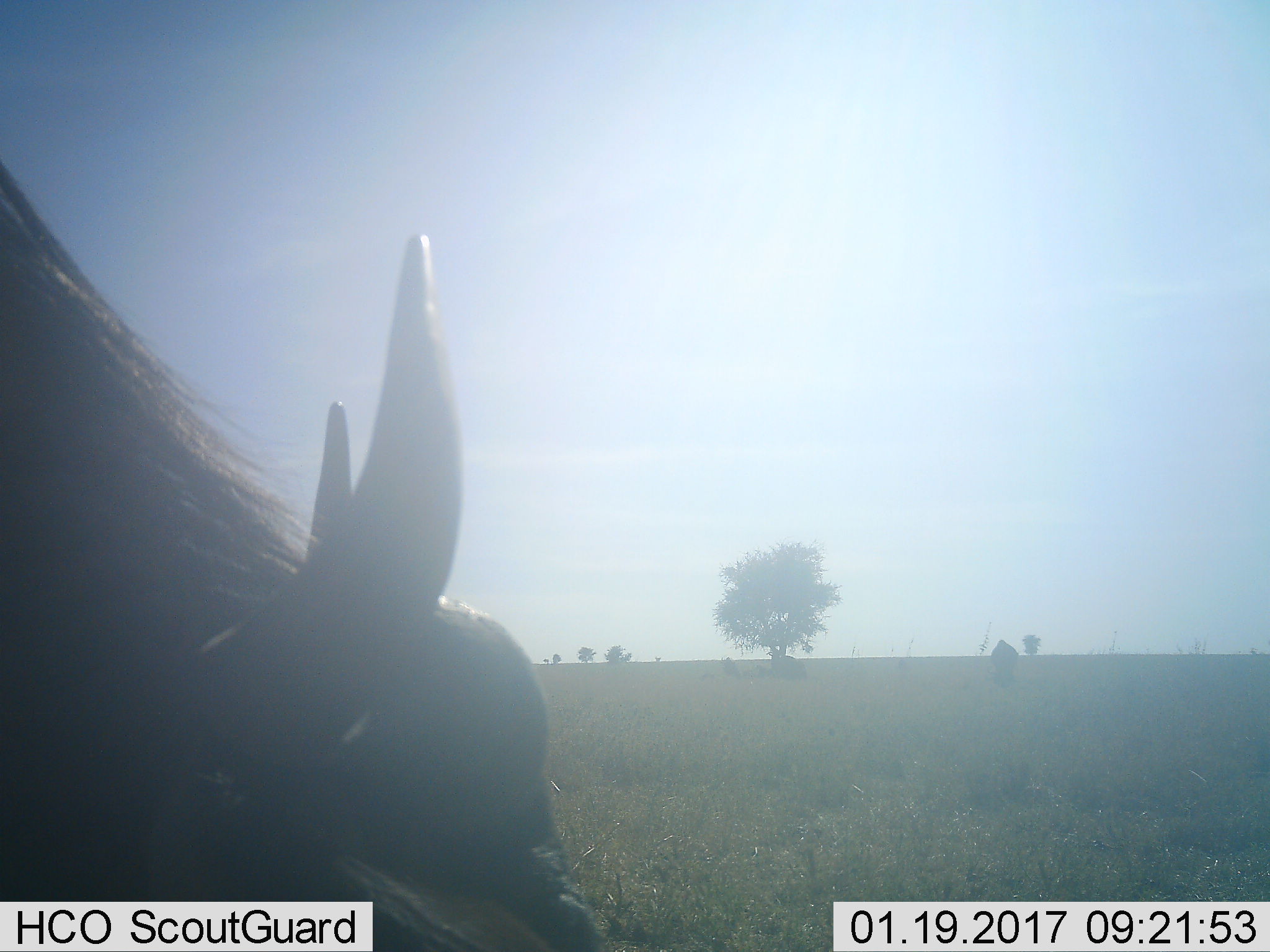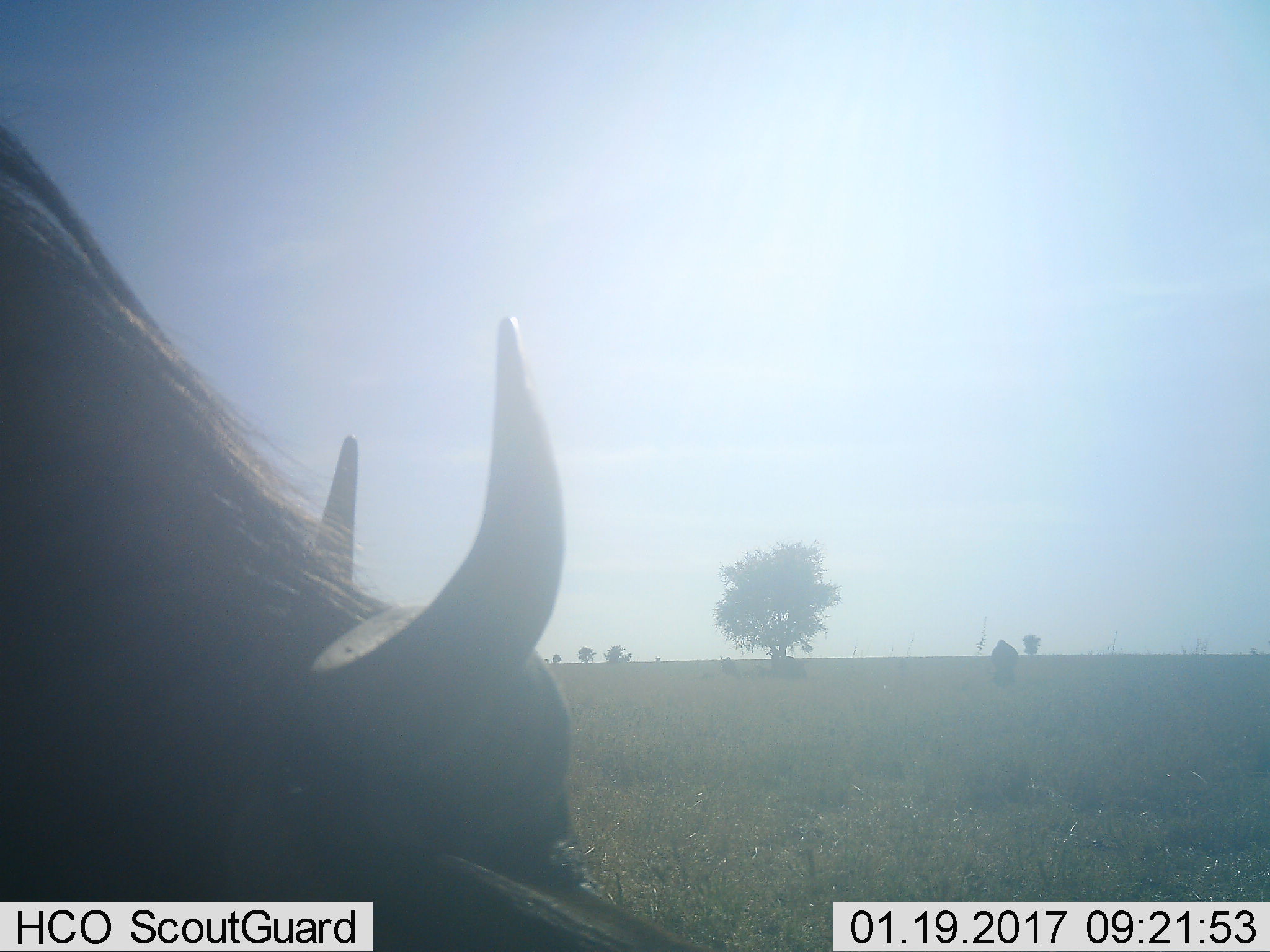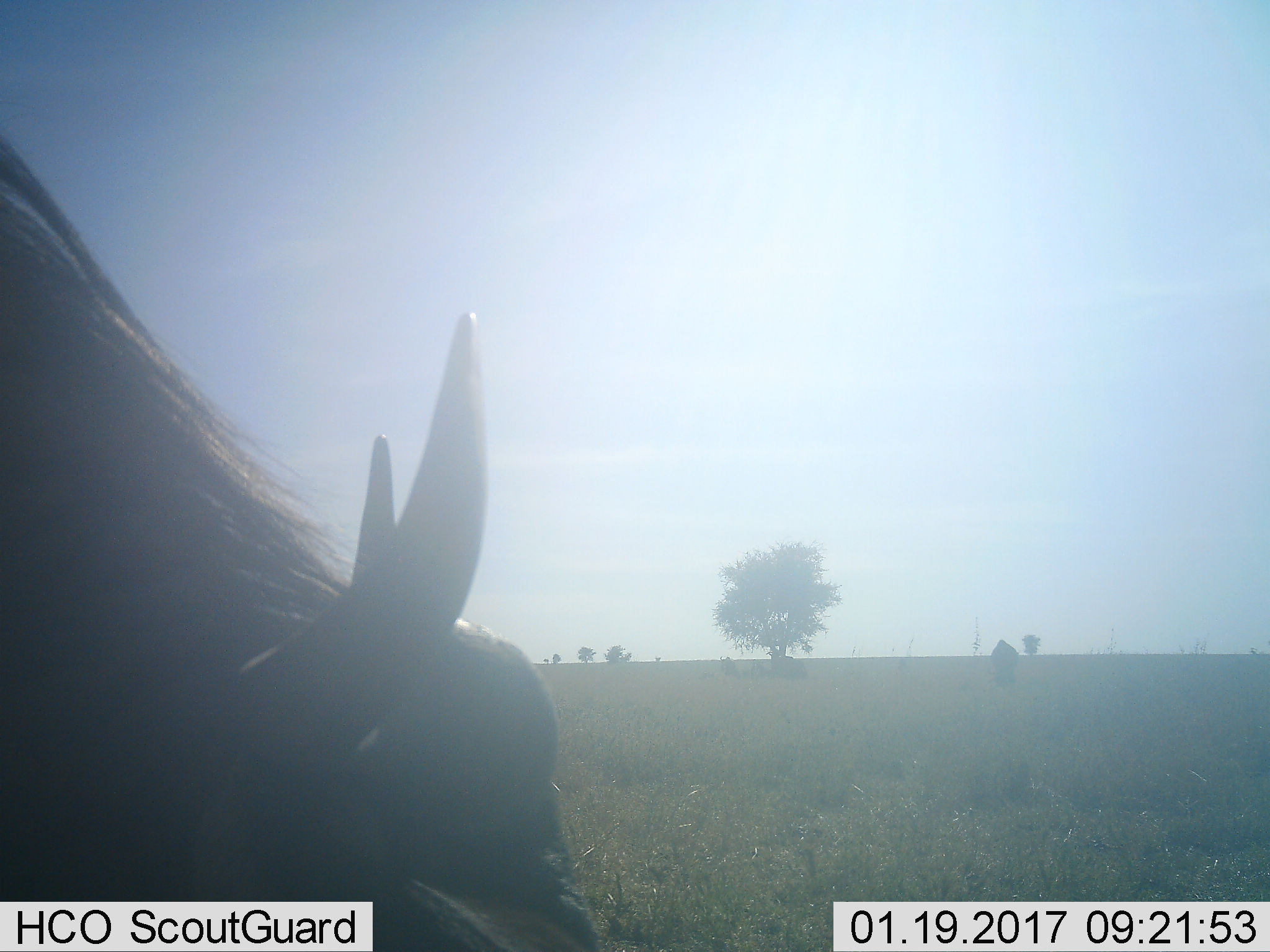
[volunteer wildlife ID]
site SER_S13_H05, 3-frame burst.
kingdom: Animalia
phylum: Chordata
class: Mammalia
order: Artiodactyla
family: Bovidae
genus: Syncerus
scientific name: Syncerus caffer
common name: african buffalo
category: buffalo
Buffalo (african buffalo) (Syncerus caffer), count 1. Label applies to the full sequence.